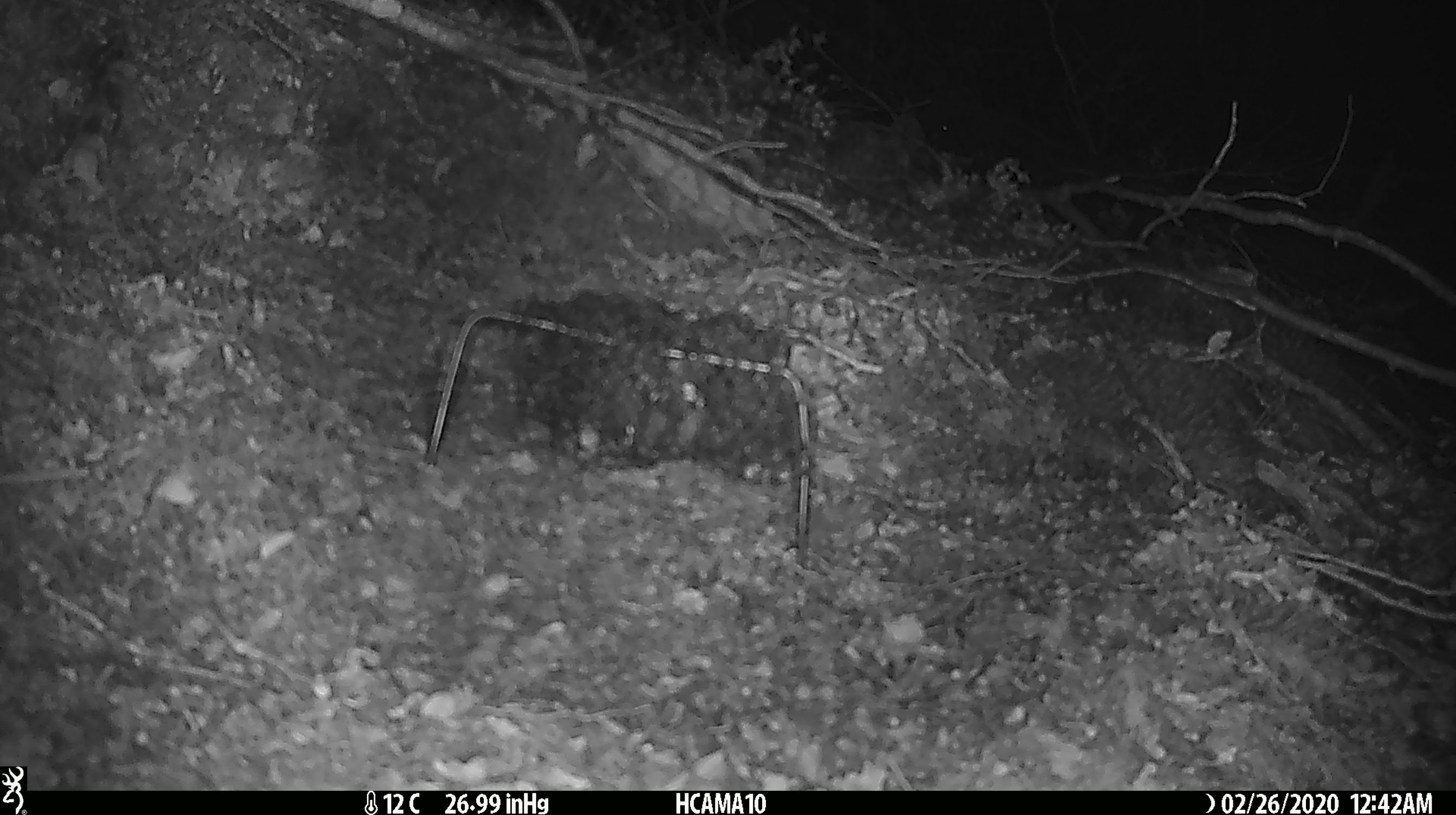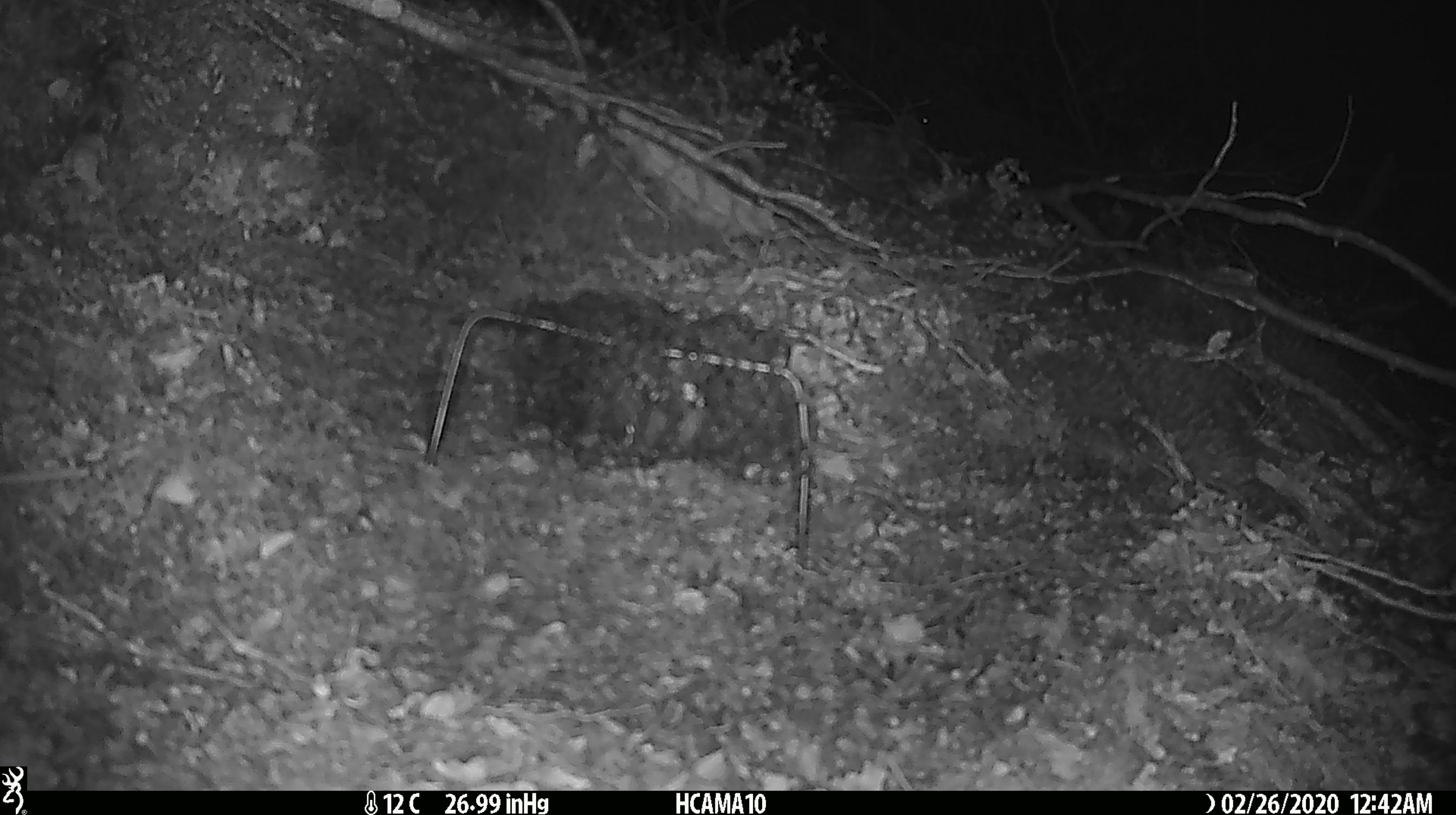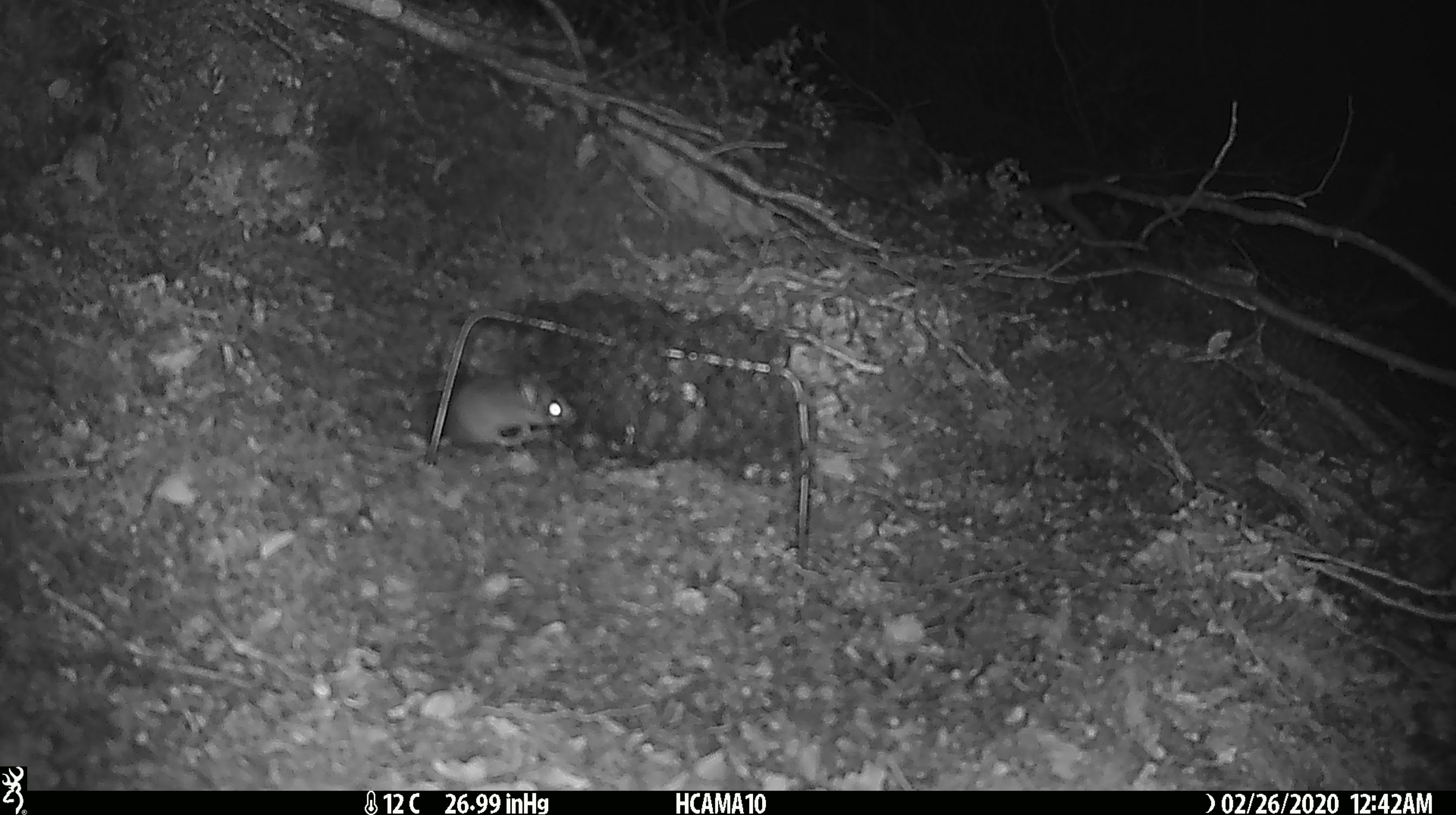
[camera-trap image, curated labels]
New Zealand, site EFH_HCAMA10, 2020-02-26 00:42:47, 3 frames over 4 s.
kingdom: Animalia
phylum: Chordata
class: Mammalia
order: Rodentia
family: Muridae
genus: Mus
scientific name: Mus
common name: mouse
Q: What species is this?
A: Mouse (Mus).